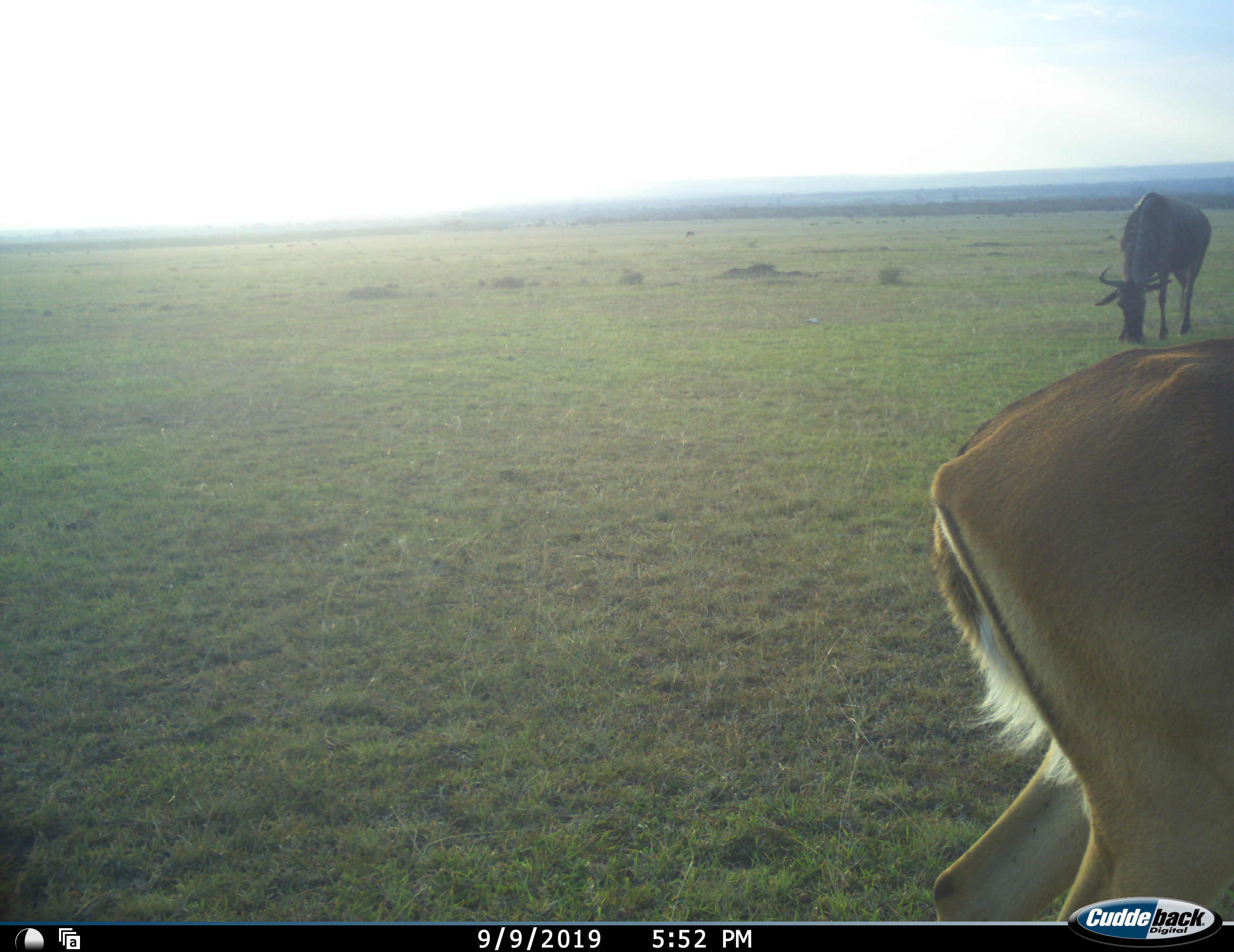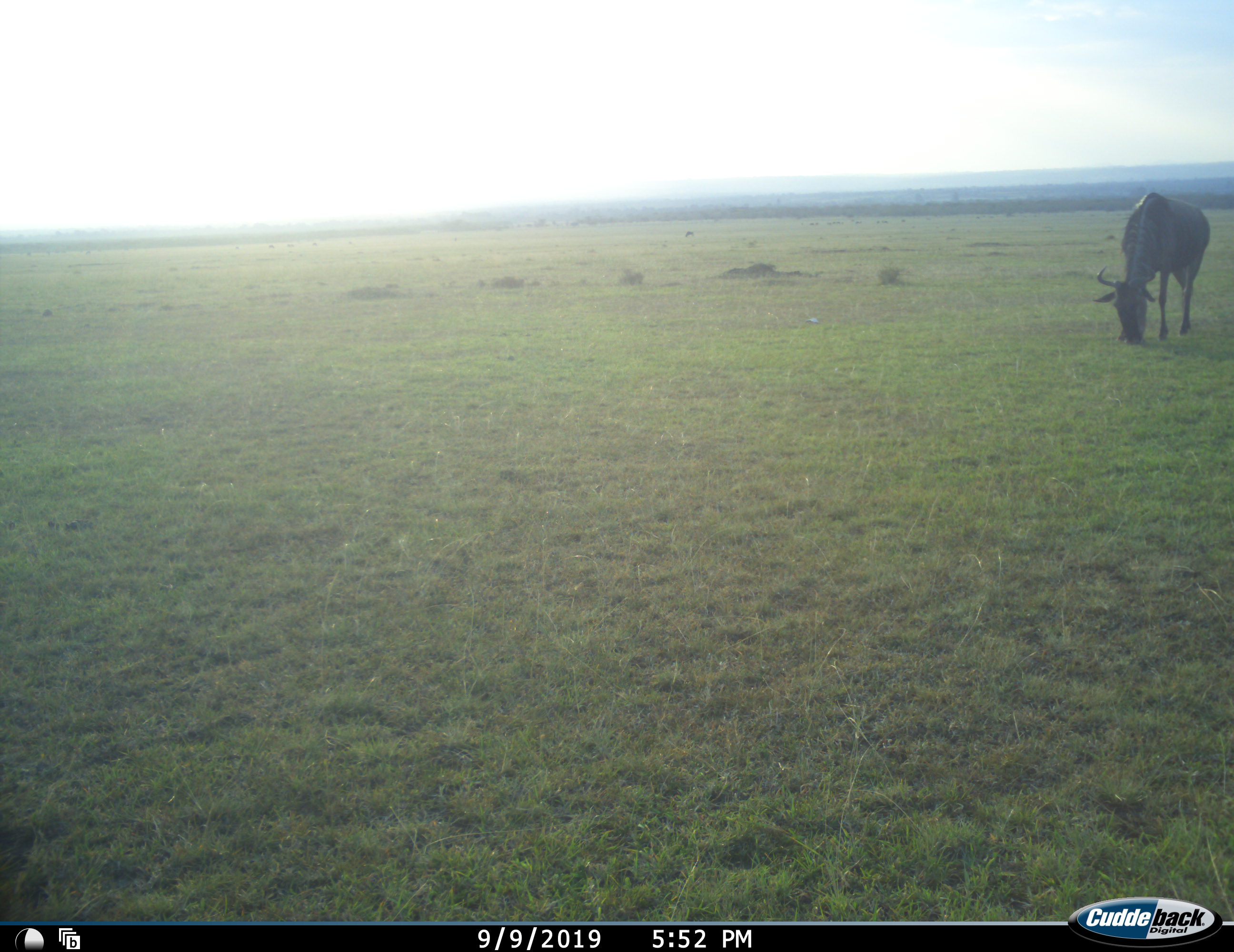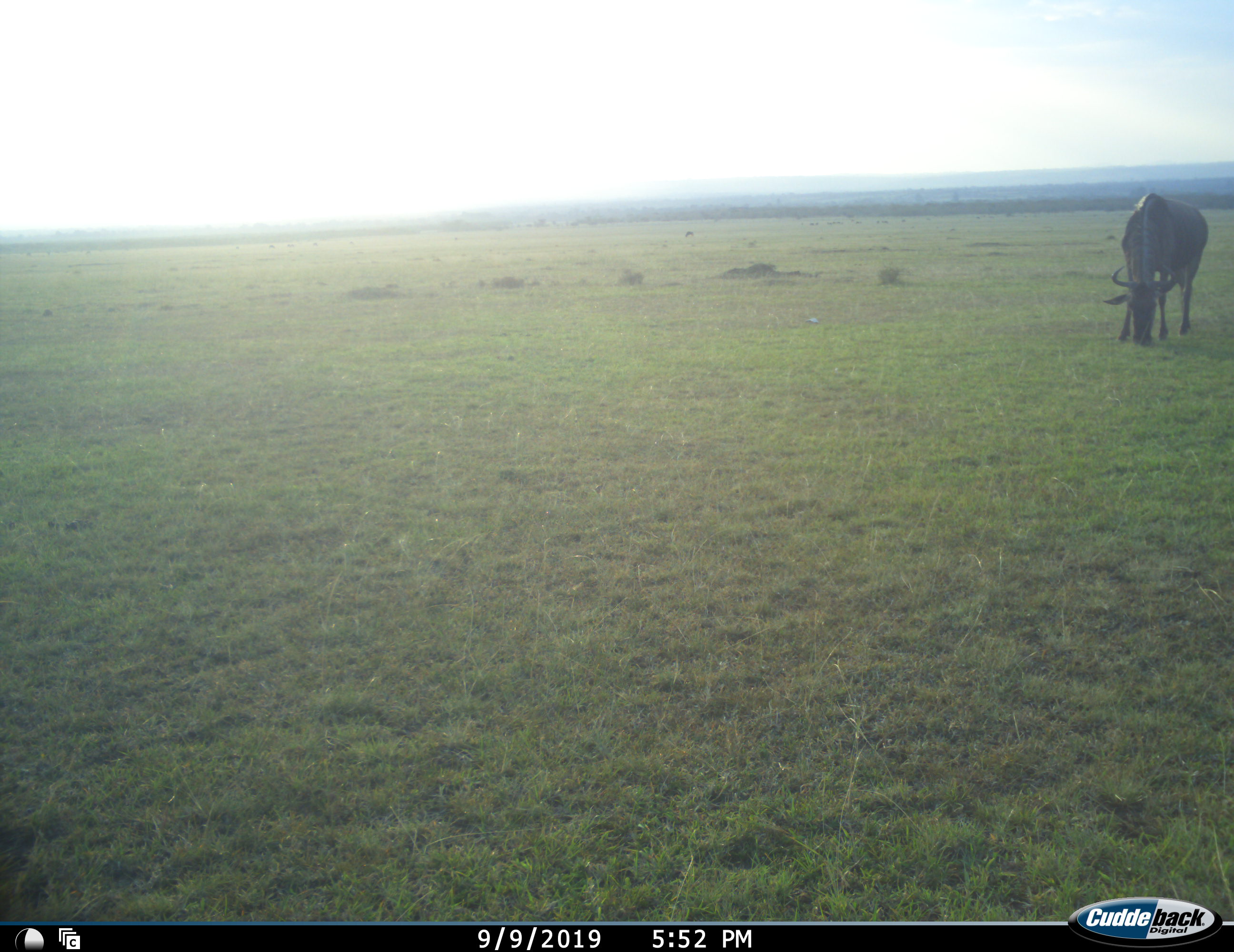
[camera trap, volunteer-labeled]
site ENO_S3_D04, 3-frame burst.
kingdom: Animalia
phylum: Chordata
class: Mammalia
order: Artiodactyla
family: Bovidae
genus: Aepyceros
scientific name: Aepyceros melampus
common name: impala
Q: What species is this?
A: Impala (Aepyceros melampus).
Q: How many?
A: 1.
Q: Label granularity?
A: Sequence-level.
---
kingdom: Animalia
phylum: Chordata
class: Mammalia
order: Artiodactyla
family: Bovidae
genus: Connochaetes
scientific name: Connochaetes taurinus taurinus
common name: blue wildebeest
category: wildebeestblue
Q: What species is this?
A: Wildebeestblue (blue wildebeest) (Connochaetes taurinus taurinus).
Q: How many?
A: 1.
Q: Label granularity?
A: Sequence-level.